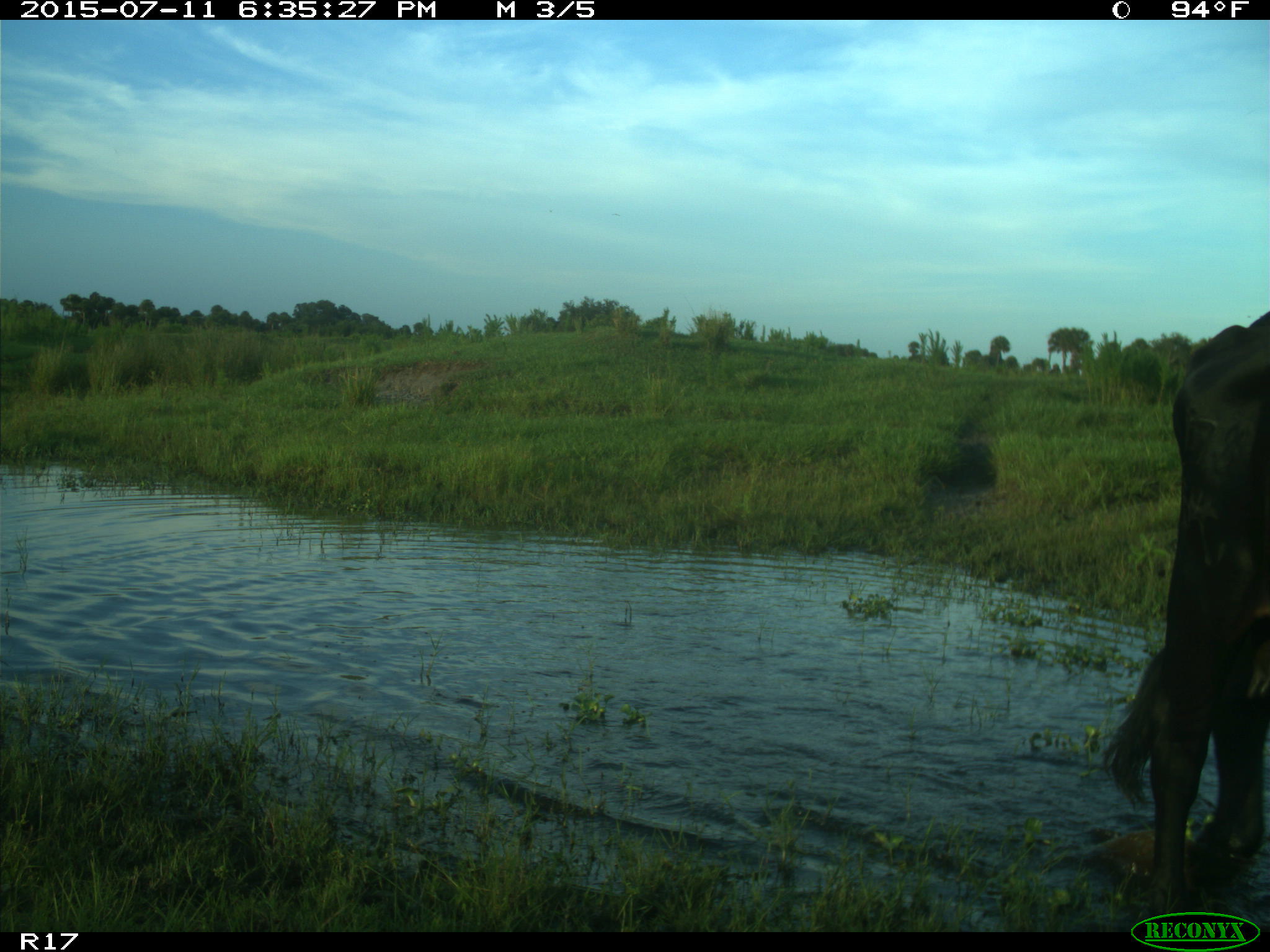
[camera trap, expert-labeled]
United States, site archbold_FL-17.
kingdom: Animalia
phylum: Chordata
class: Mammalia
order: Artiodactyla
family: Bovidae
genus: Bos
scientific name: Bos taurus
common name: domestic cow